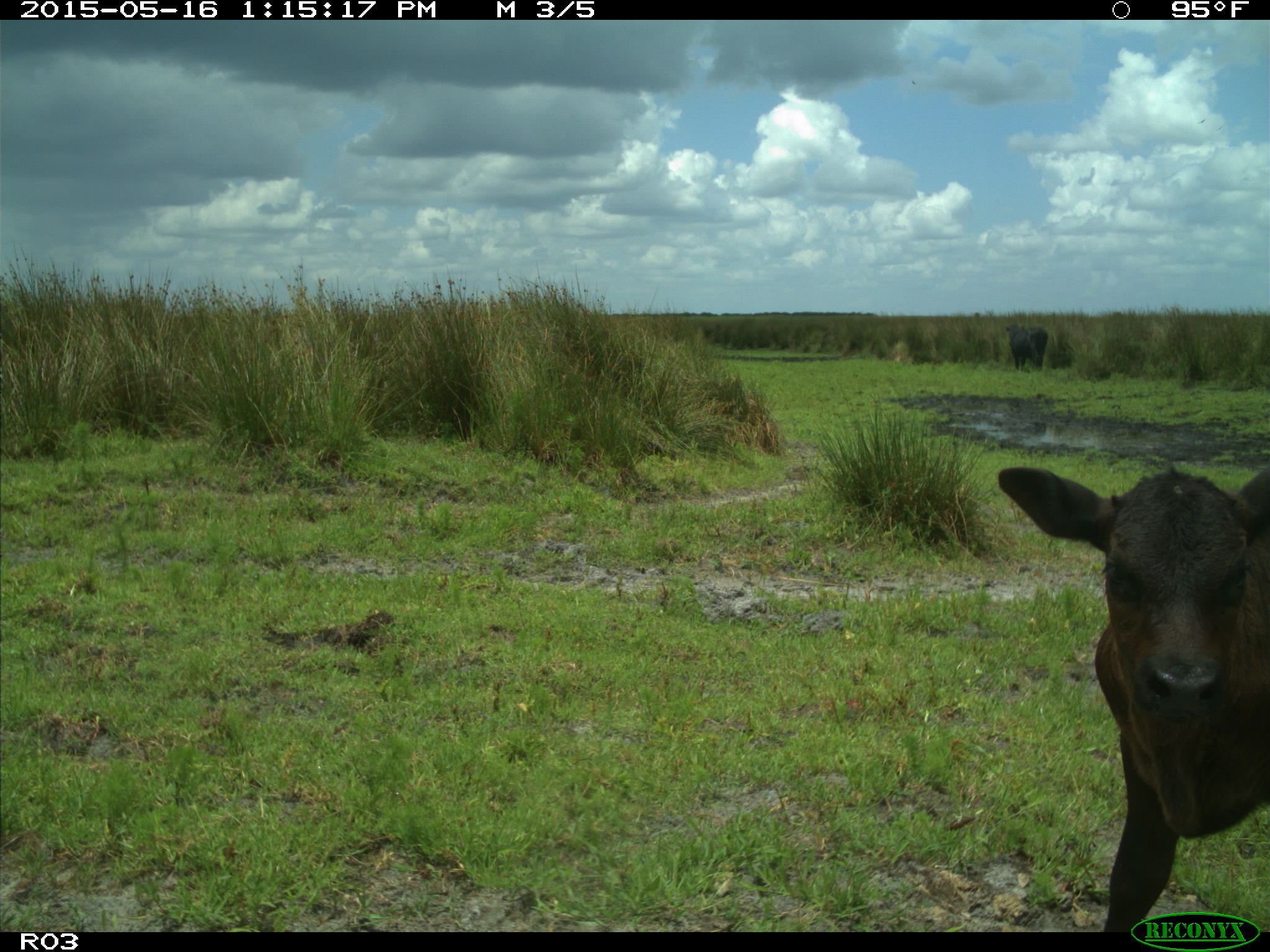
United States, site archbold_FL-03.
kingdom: Animalia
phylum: Chordata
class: Mammalia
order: Artiodactyla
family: Bovidae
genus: Bos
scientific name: Bos taurus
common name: domestic cow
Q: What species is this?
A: Bos taurus (domestic cow).